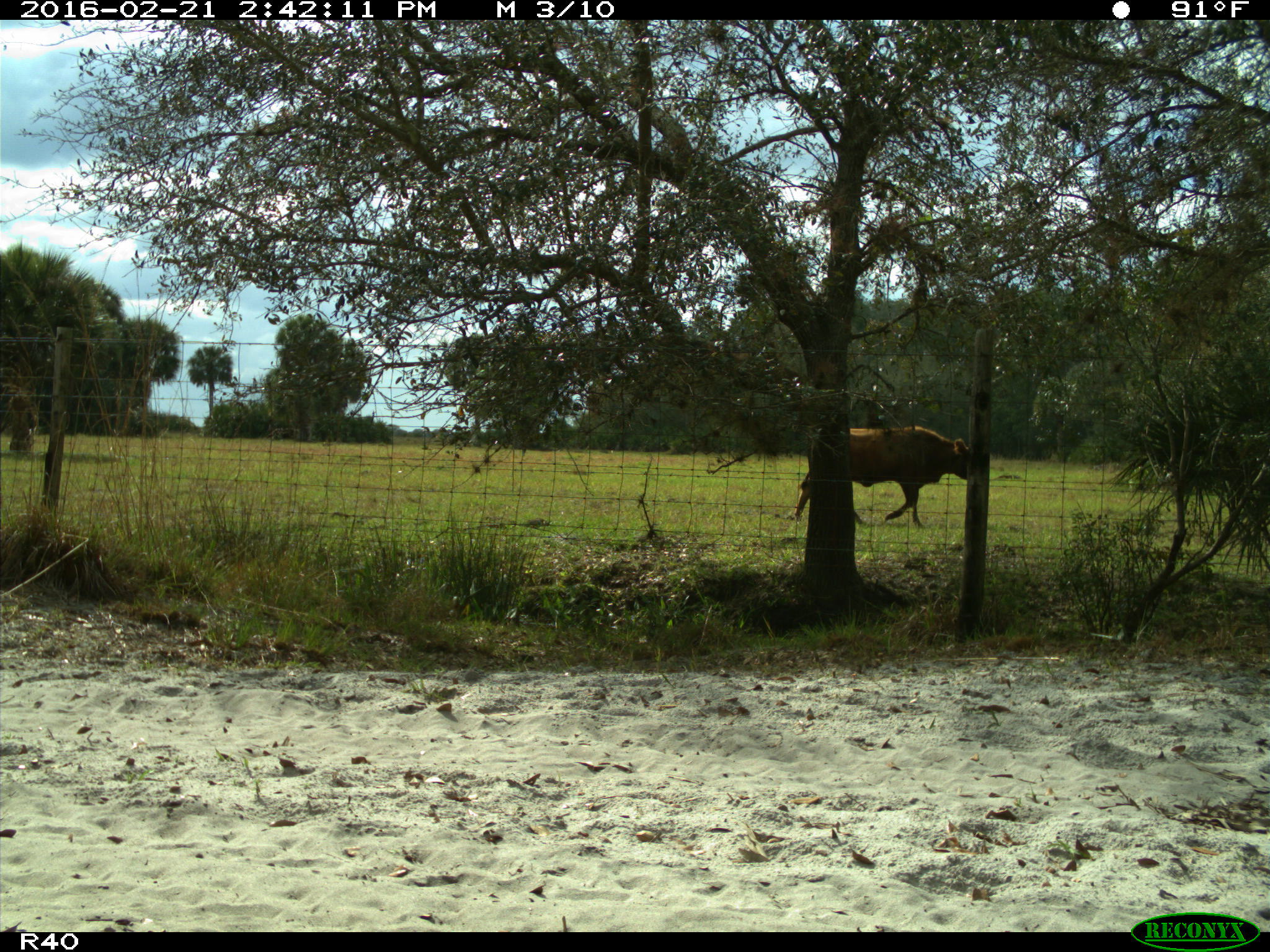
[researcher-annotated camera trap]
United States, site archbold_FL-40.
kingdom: Animalia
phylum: Chordata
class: Mammalia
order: Artiodactyla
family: Bovidae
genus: Bos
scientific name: Bos taurus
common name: domestic cow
Bos taurus (domestic cow).